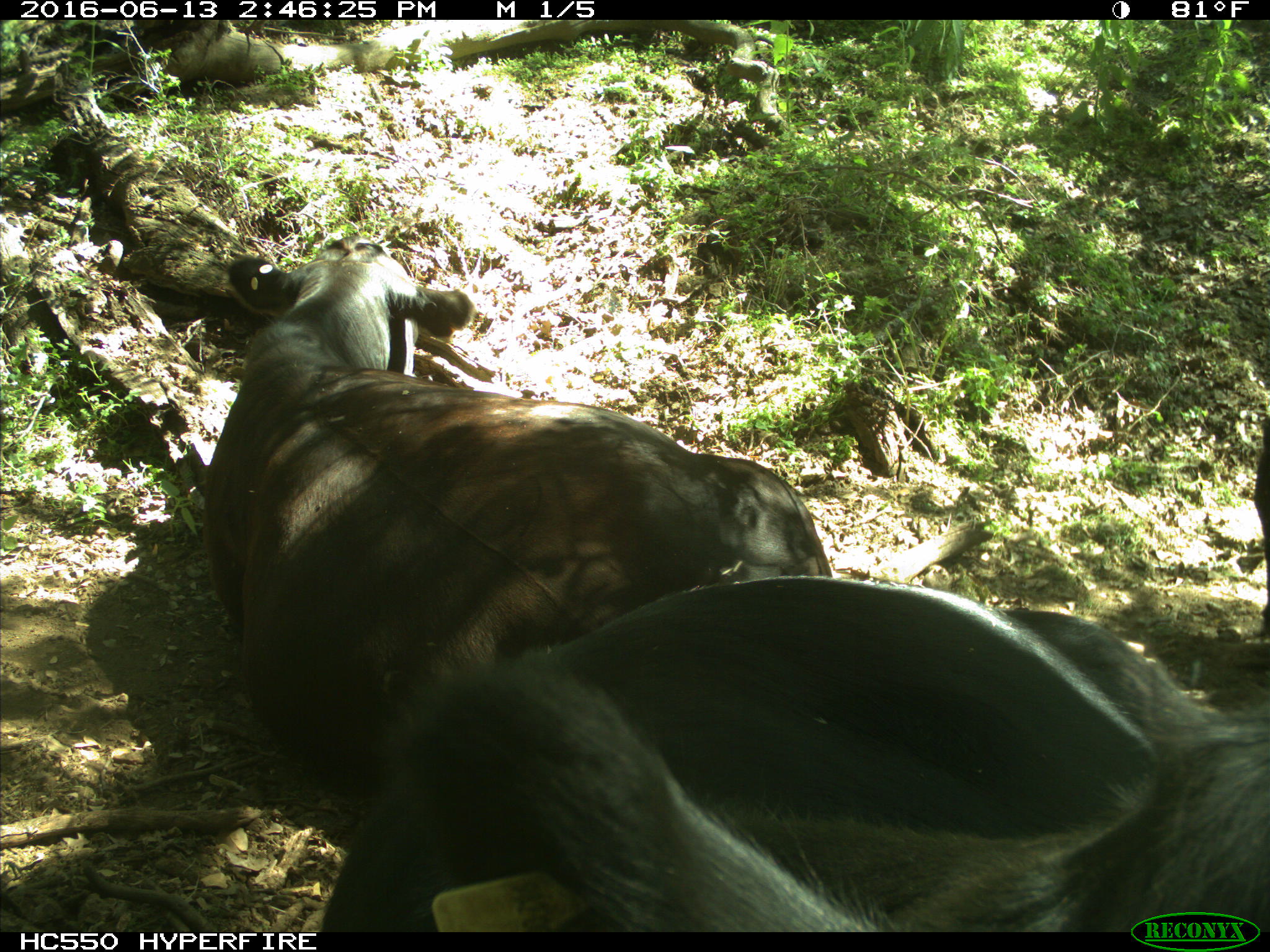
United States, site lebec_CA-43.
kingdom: Animalia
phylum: Chordata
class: Mammalia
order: Artiodactyla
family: Bovidae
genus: Bos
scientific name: Bos taurus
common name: domestic cow